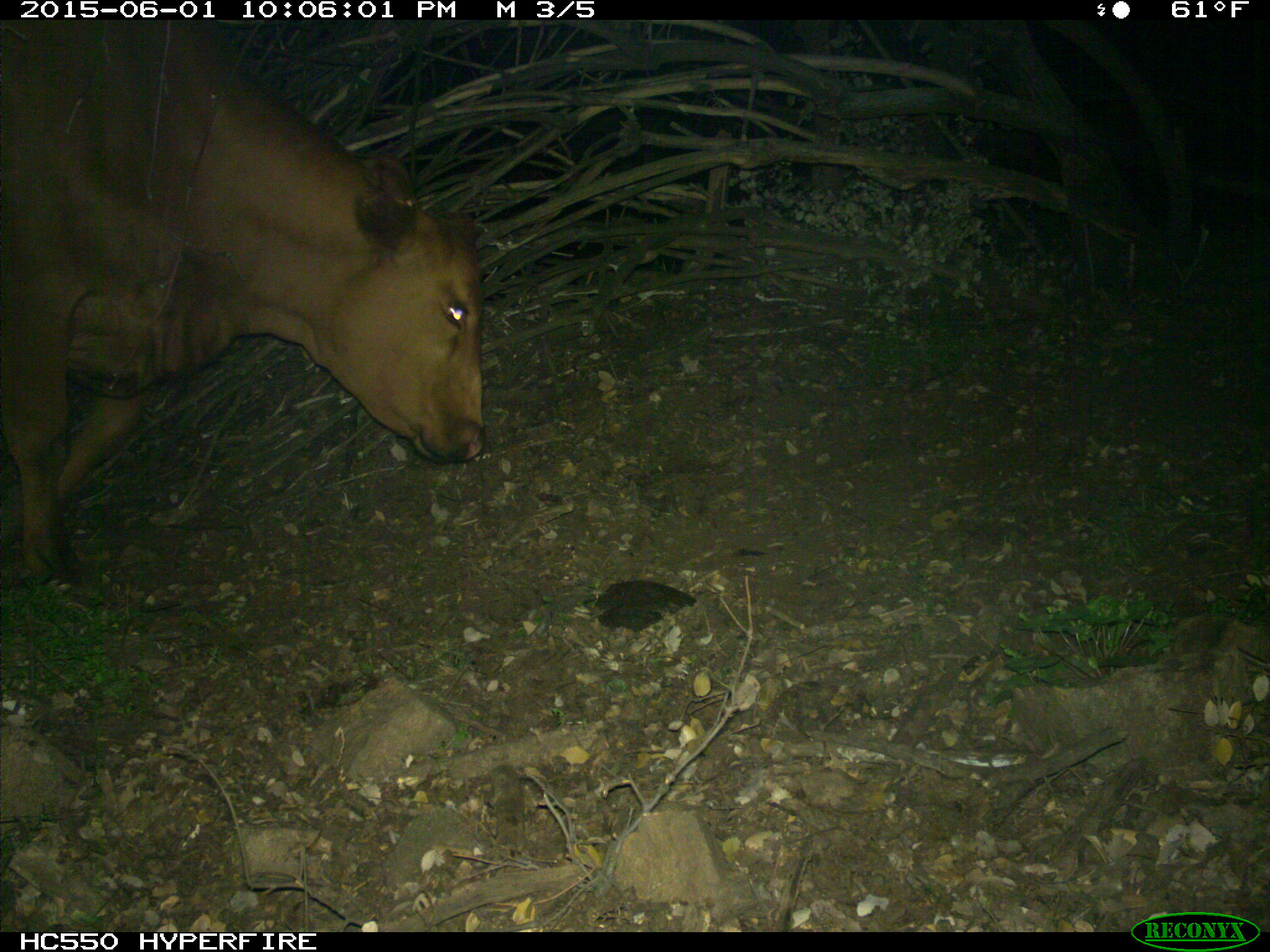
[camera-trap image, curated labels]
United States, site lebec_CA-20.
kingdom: Animalia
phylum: Chordata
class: Mammalia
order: Artiodactyla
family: Bovidae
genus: Bos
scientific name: Bos taurus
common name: domestic cow